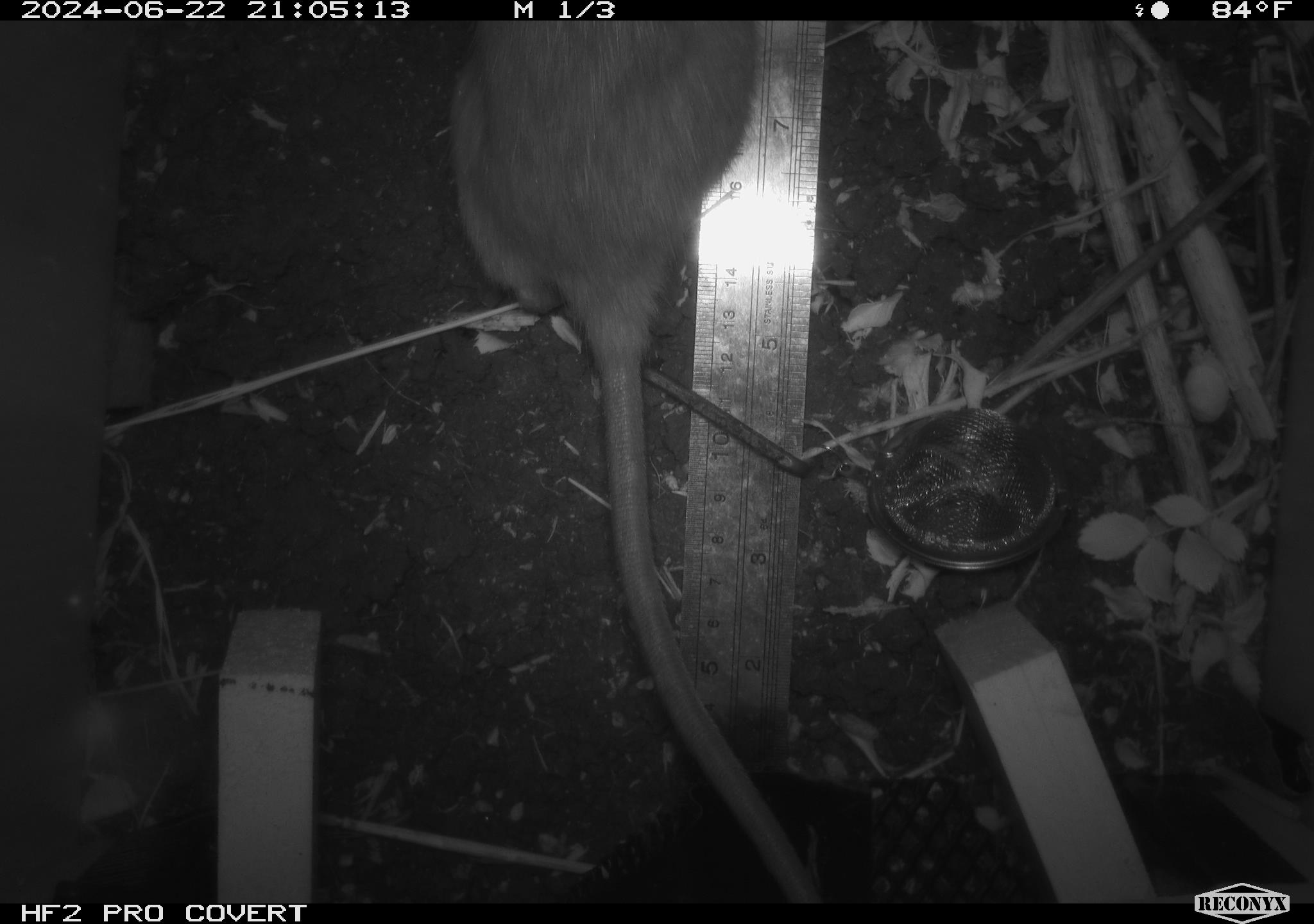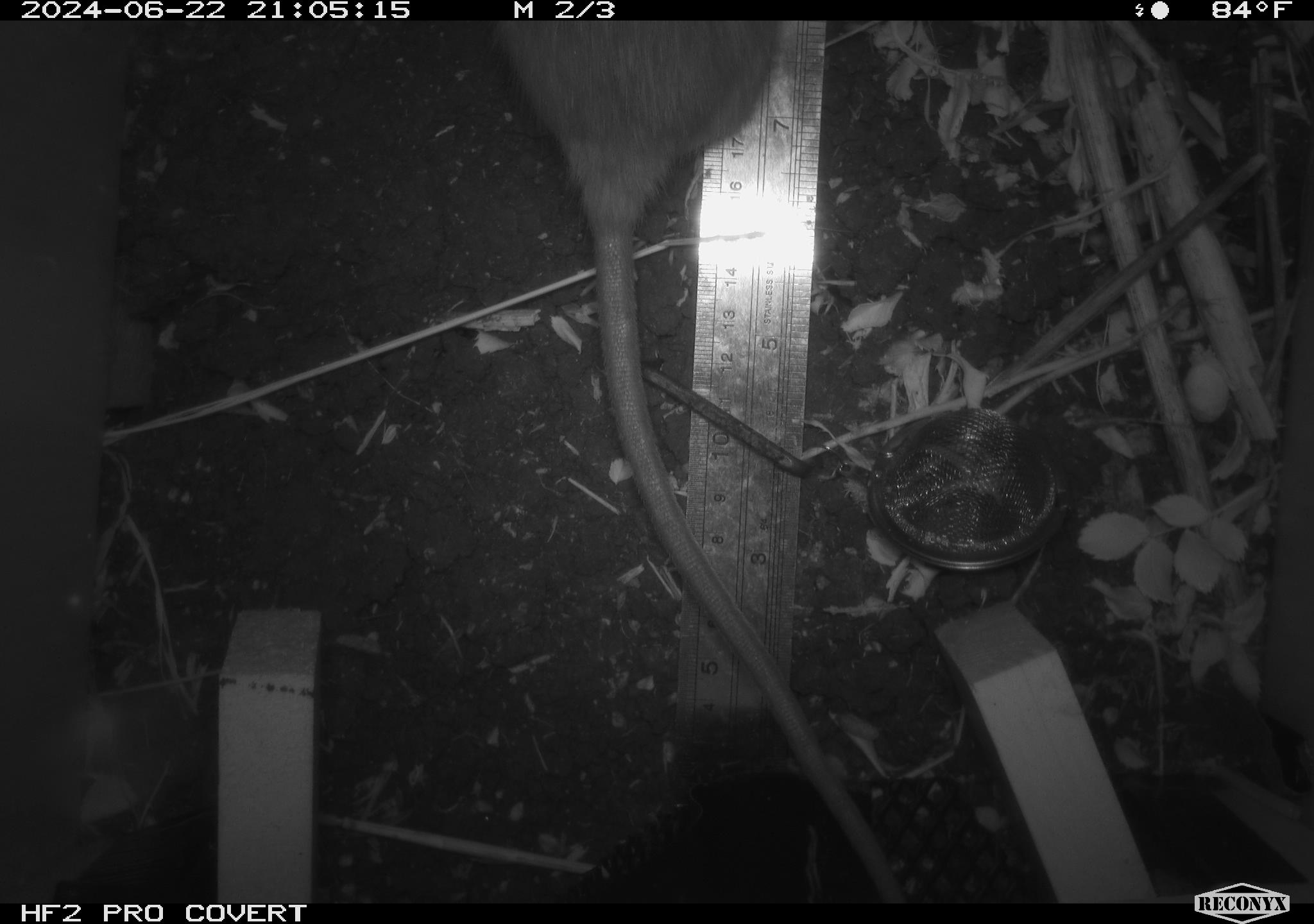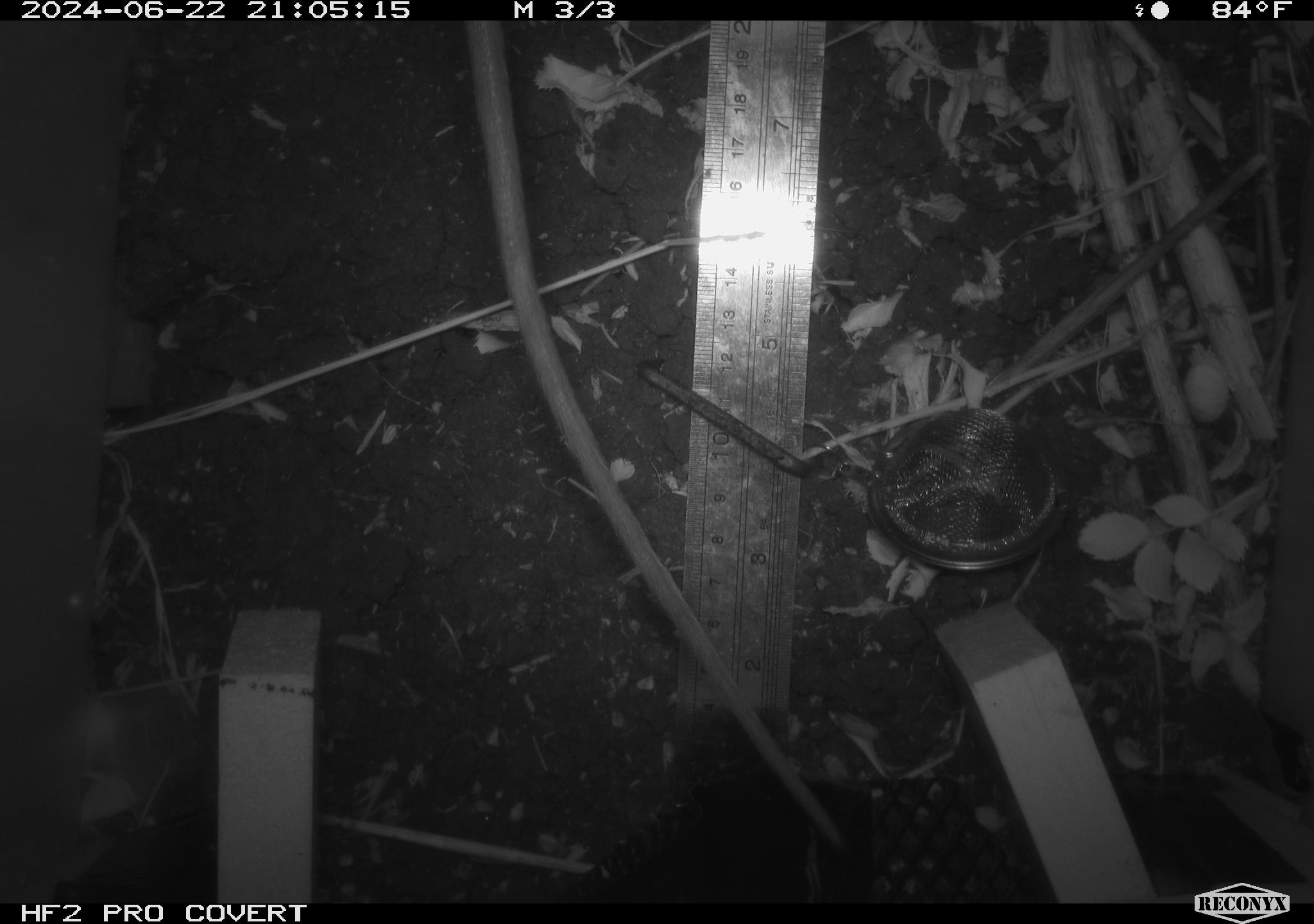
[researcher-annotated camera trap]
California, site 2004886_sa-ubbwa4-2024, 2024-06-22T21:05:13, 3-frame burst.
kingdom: Animalia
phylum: Chordata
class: Mammalia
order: Rodentia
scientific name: Rodentia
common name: woodrat or rat or mouse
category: woodrat or rat or mouse species